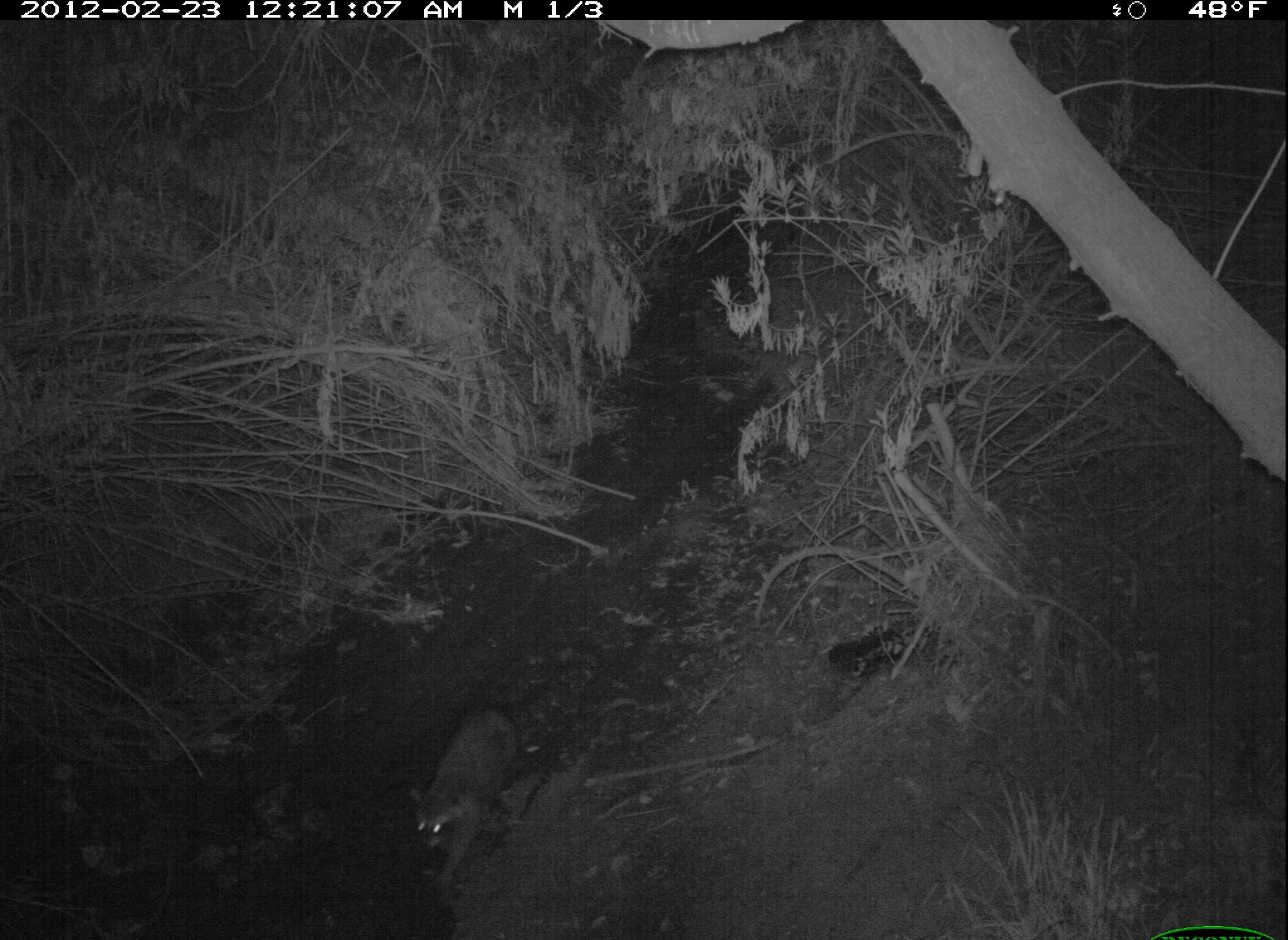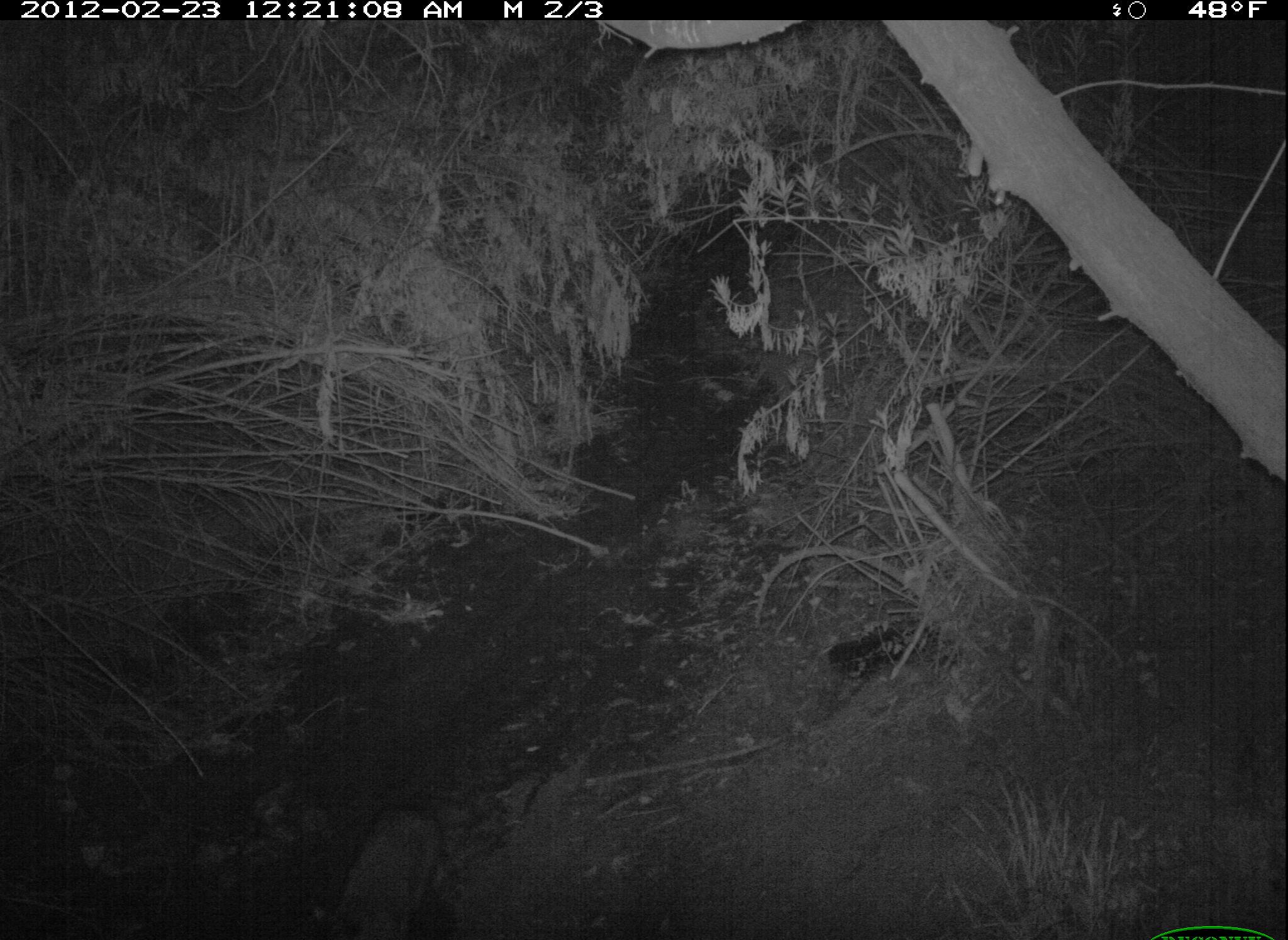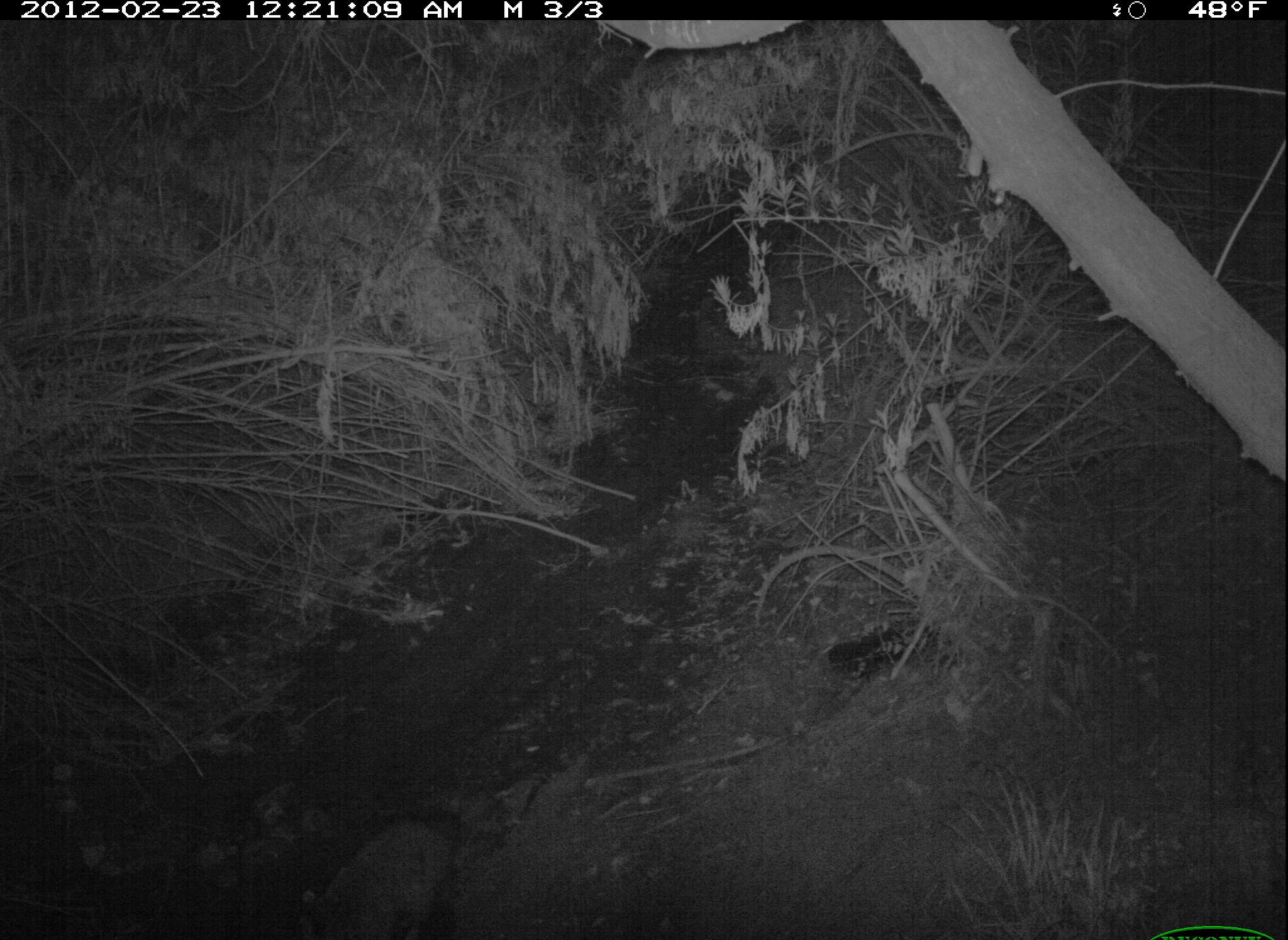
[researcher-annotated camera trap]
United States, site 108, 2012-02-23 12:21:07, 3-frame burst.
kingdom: Animalia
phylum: Chordata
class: Mammalia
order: Carnivora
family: Procyonidae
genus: Procyon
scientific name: Procyon lotor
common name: raccoon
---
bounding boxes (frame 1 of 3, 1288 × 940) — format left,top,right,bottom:
raccoon: 402,689,543,908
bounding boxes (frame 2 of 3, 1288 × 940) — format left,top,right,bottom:
raccoon: 316,783,459,940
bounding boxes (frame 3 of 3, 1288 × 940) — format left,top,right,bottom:
raccoon: 295,796,501,940